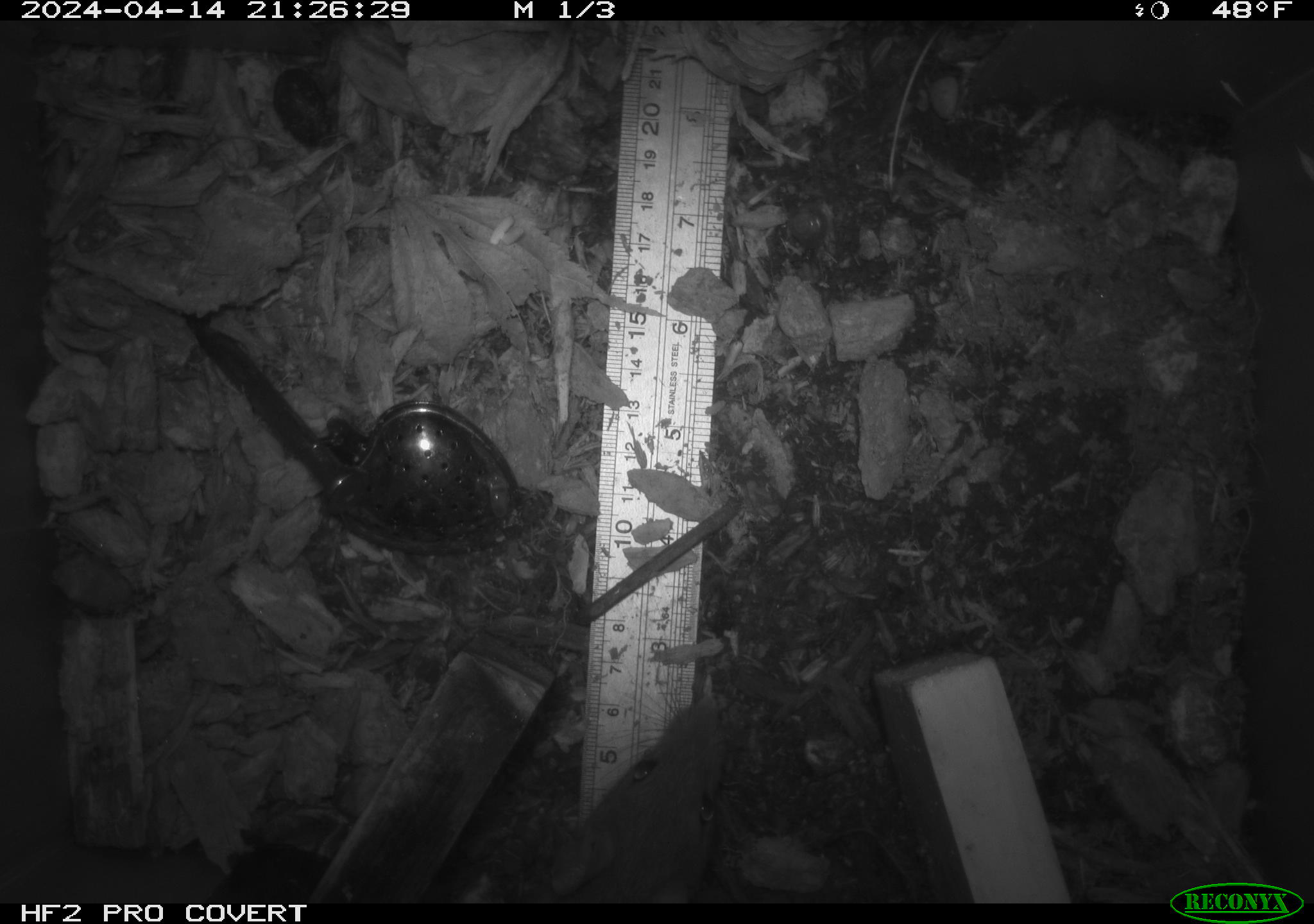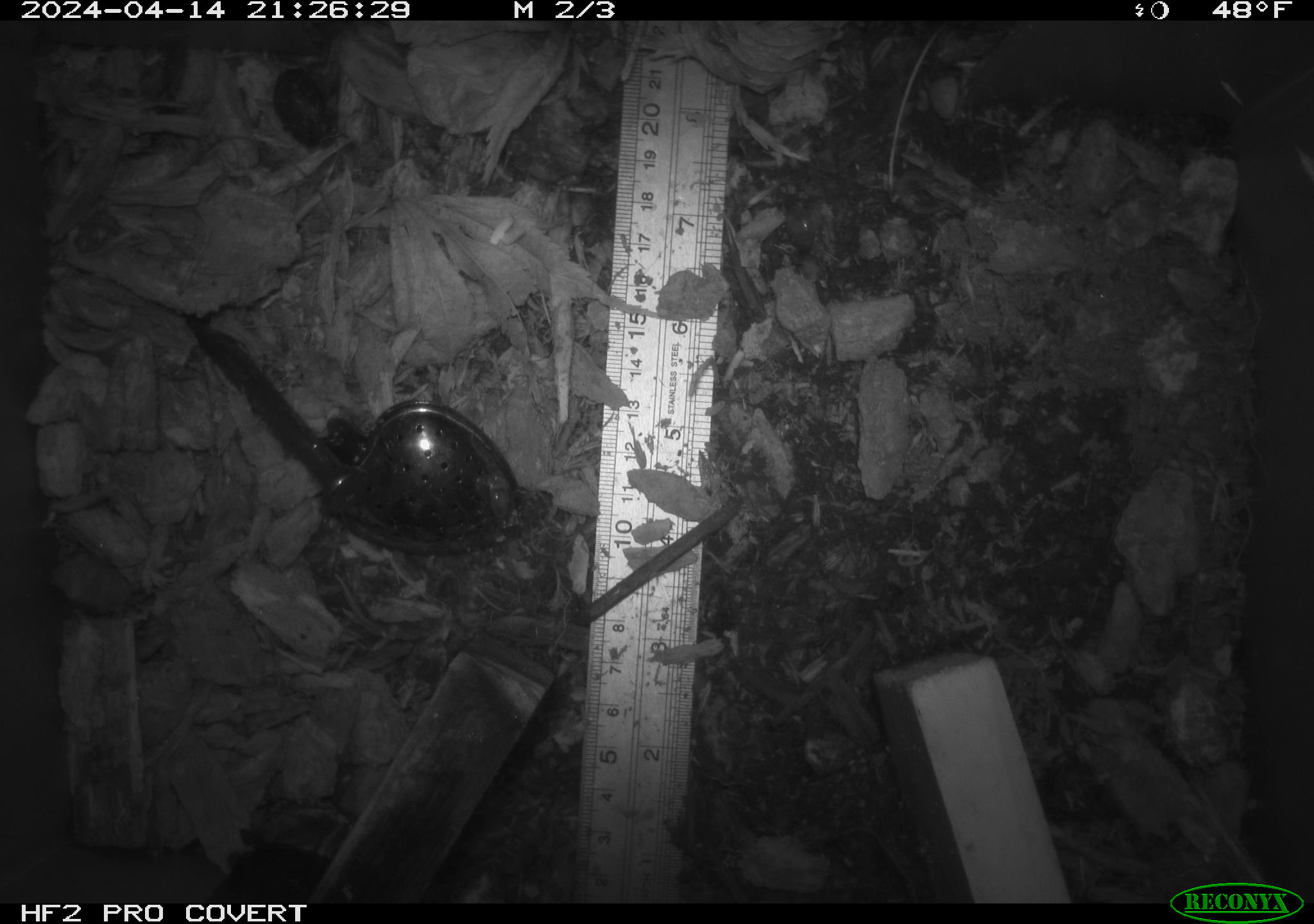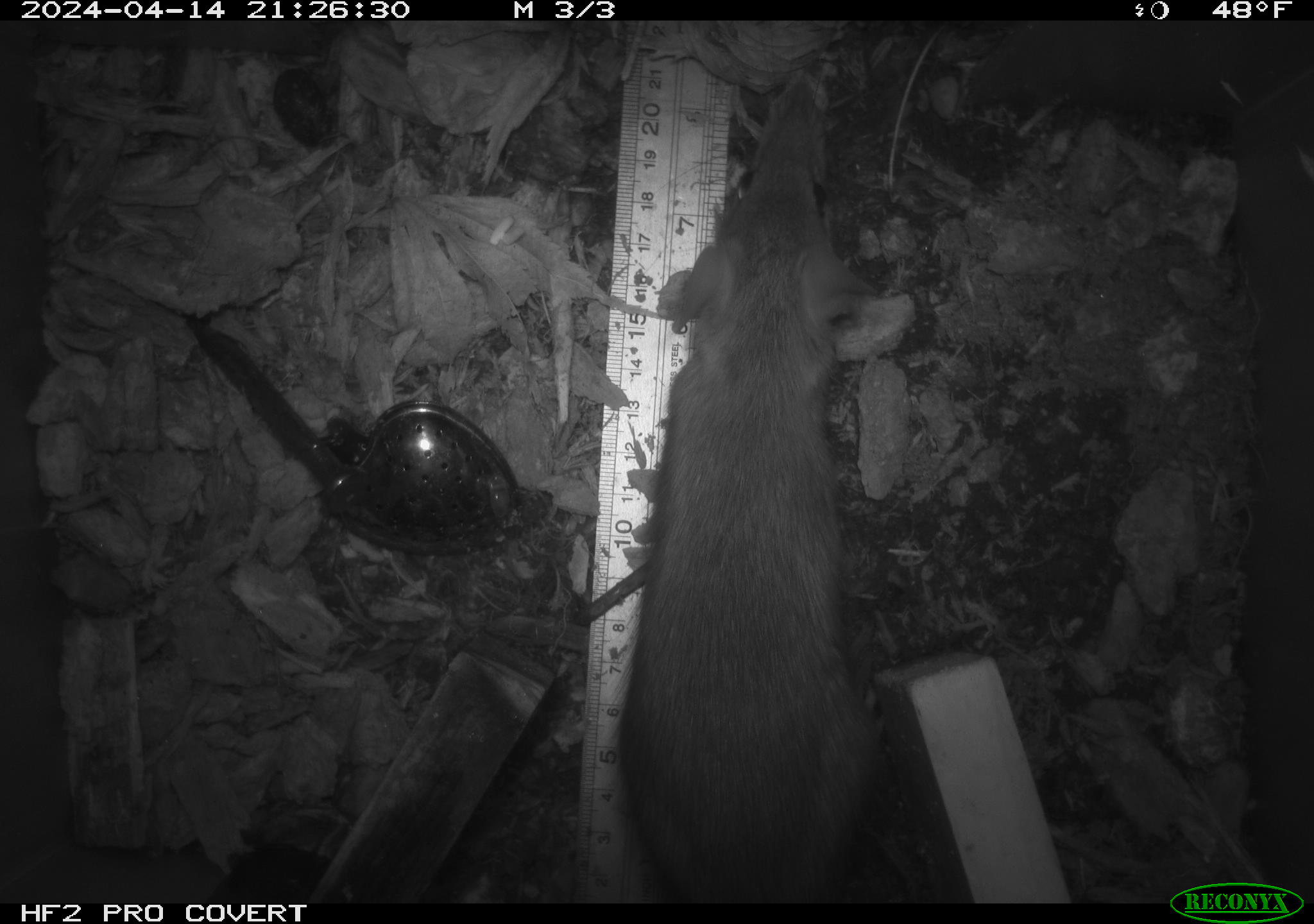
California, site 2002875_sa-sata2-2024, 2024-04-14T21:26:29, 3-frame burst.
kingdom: Animalia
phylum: Chordata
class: Mammalia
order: Rodentia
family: Muridae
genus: Rattus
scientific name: Rattus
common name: rat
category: rattus species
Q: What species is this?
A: Rattus species (rat) (Rattus).